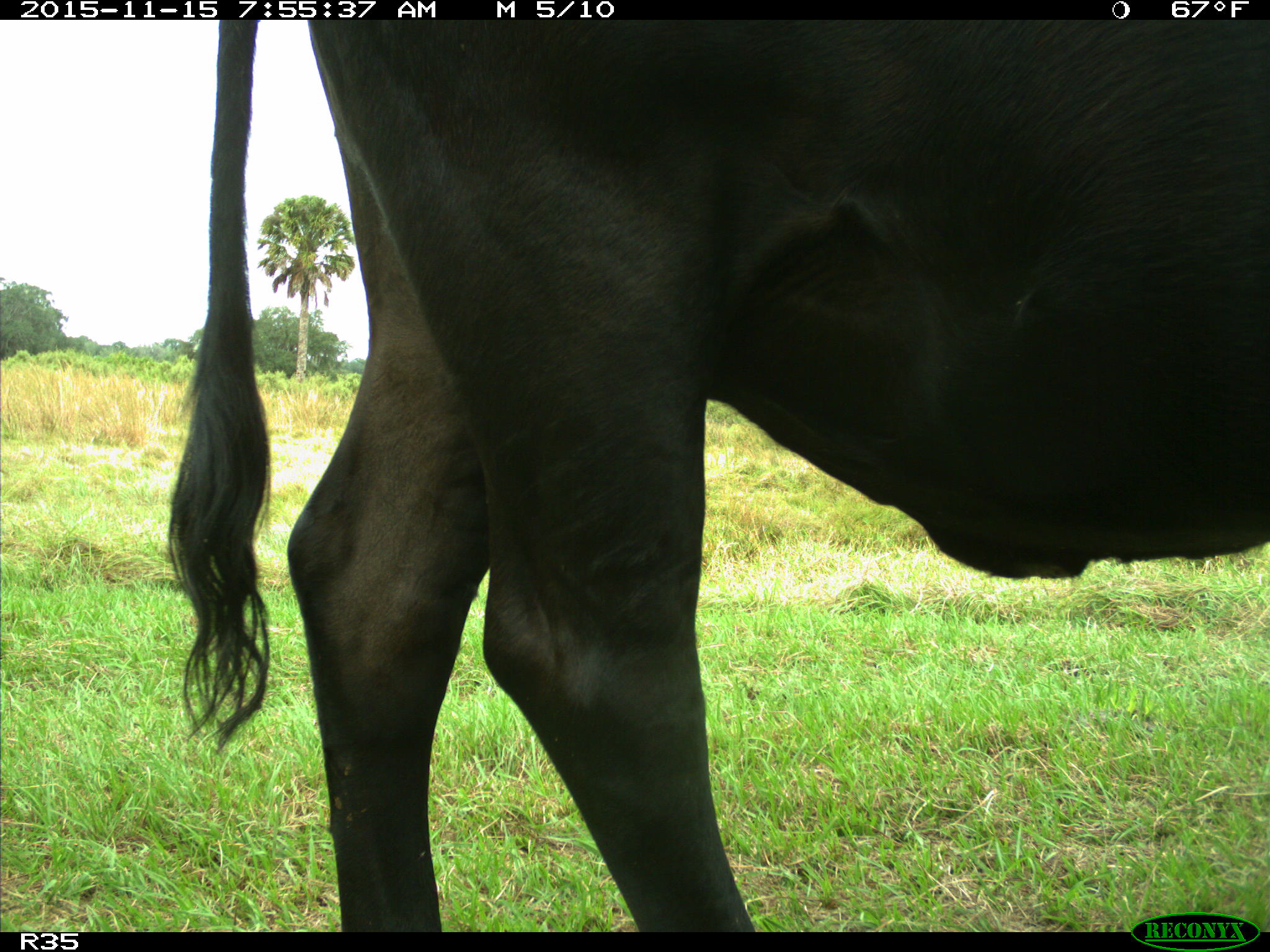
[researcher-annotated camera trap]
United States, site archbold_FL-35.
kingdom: Animalia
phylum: Chordata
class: Mammalia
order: Artiodactyla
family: Bovidae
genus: Bos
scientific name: Bos taurus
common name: domestic cow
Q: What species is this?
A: Bos taurus (domestic cow).